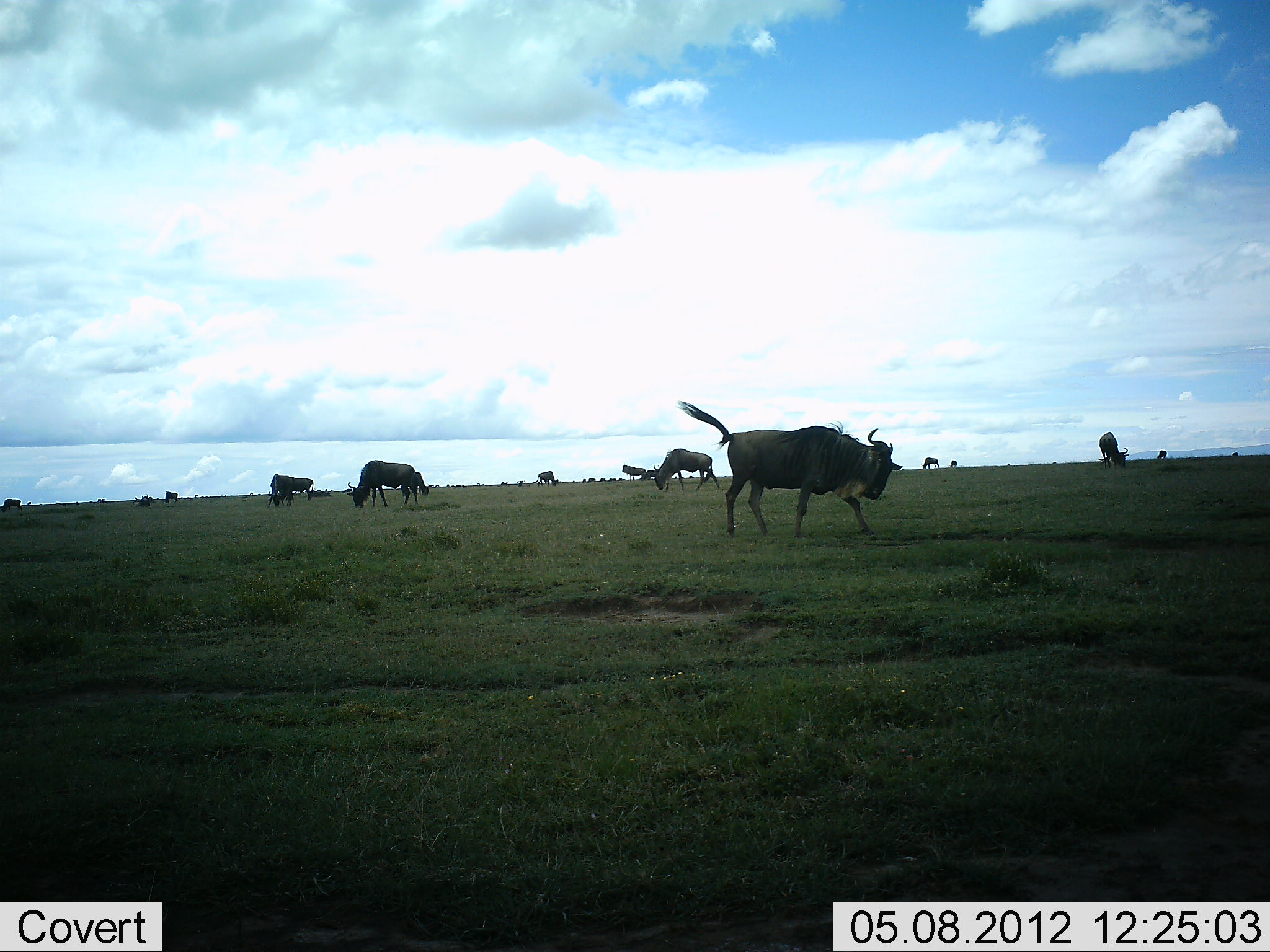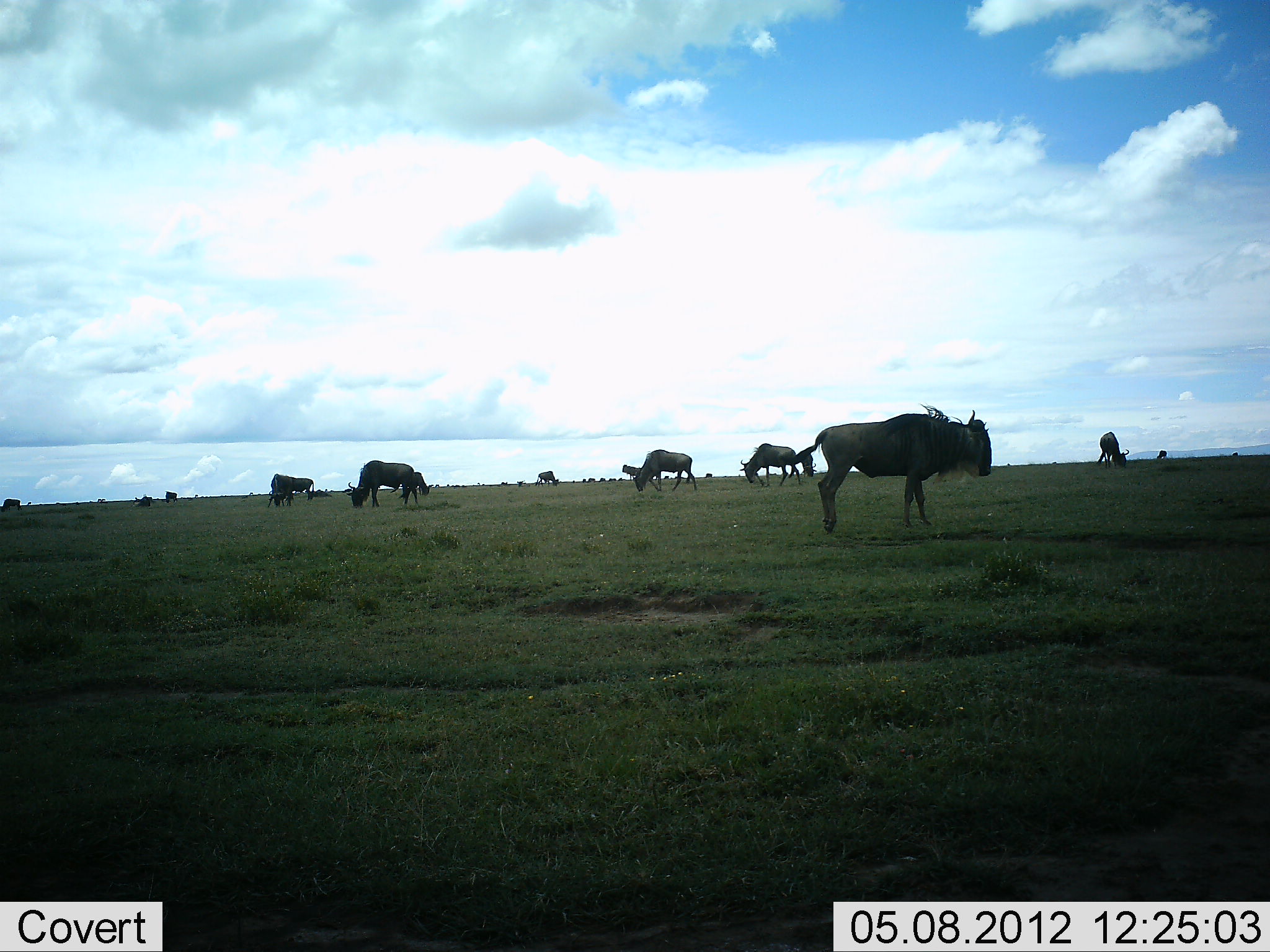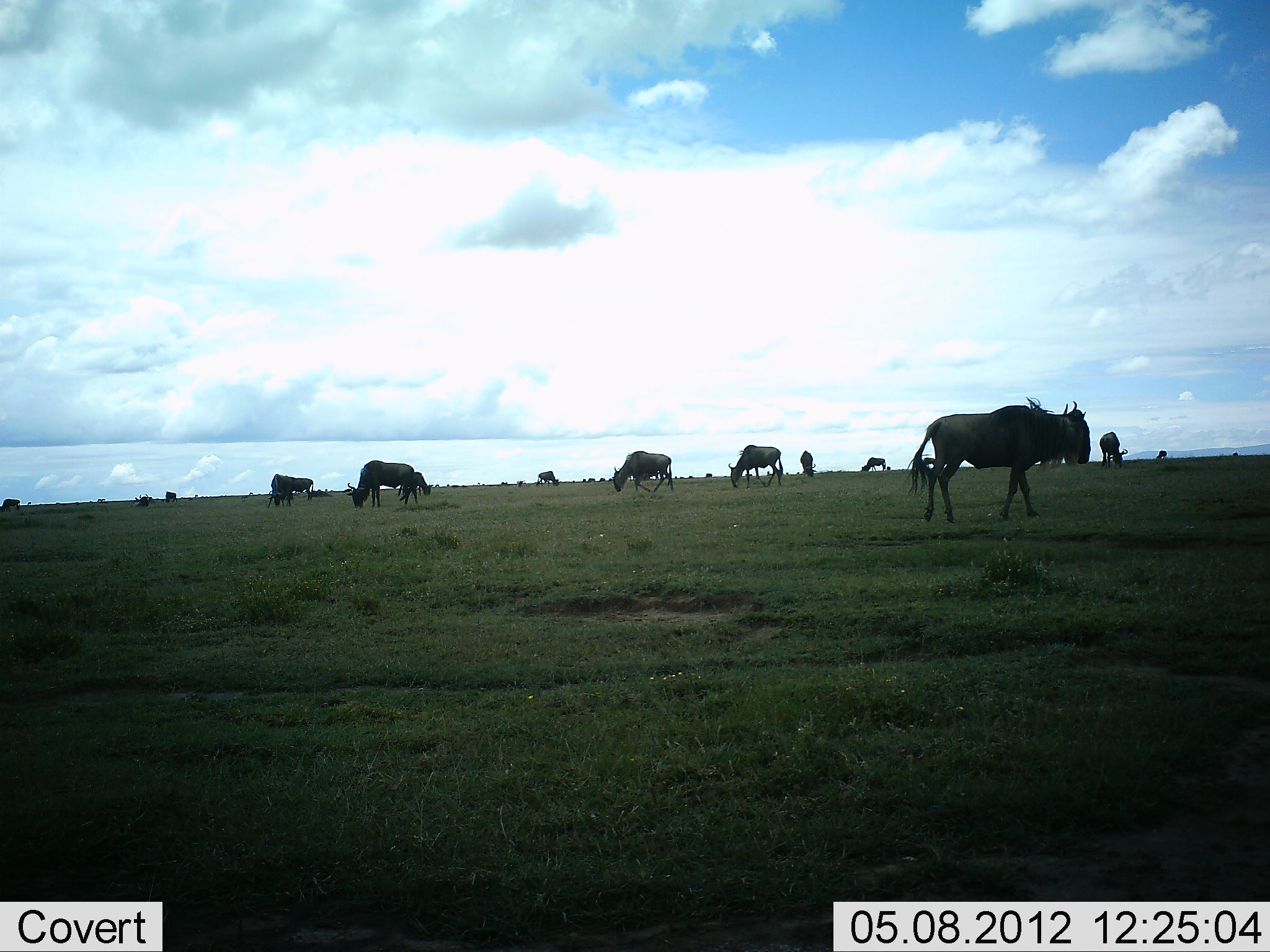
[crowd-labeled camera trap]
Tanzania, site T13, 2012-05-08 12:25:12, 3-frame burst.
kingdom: Animalia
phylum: Chordata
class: Mammalia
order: Artiodactyla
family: Bovidae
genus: Connochaetes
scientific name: Connochaetes taurinus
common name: blue wildebeest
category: wildebeest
Wildebeest (blue wildebeest) (Connochaetes taurinus), count 11-50. Behavior (volunteer vote fractions): standing 70%, resting 20%, moving 90%, interacting 0%. Young present (vote fraction): 0%. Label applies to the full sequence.